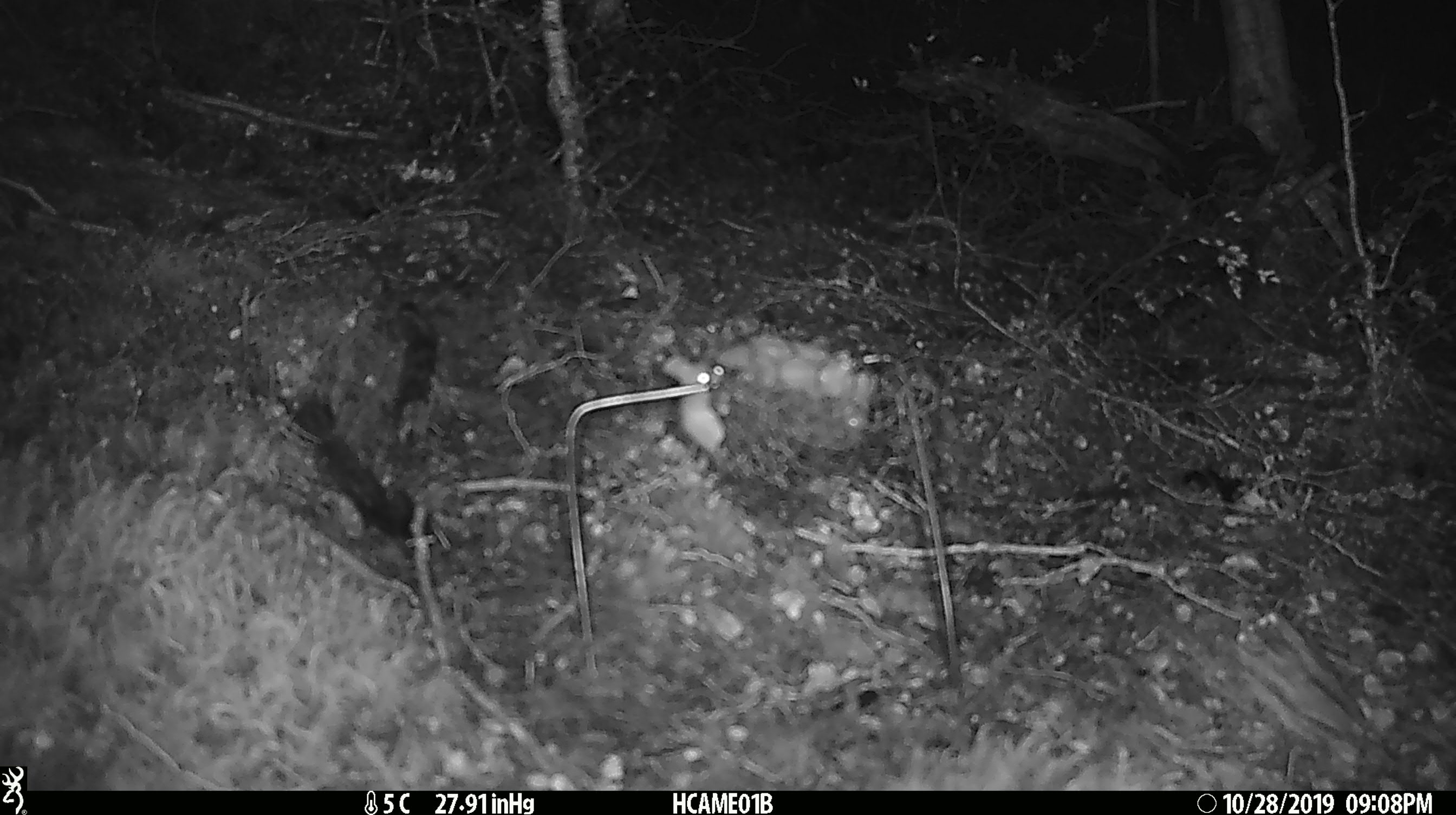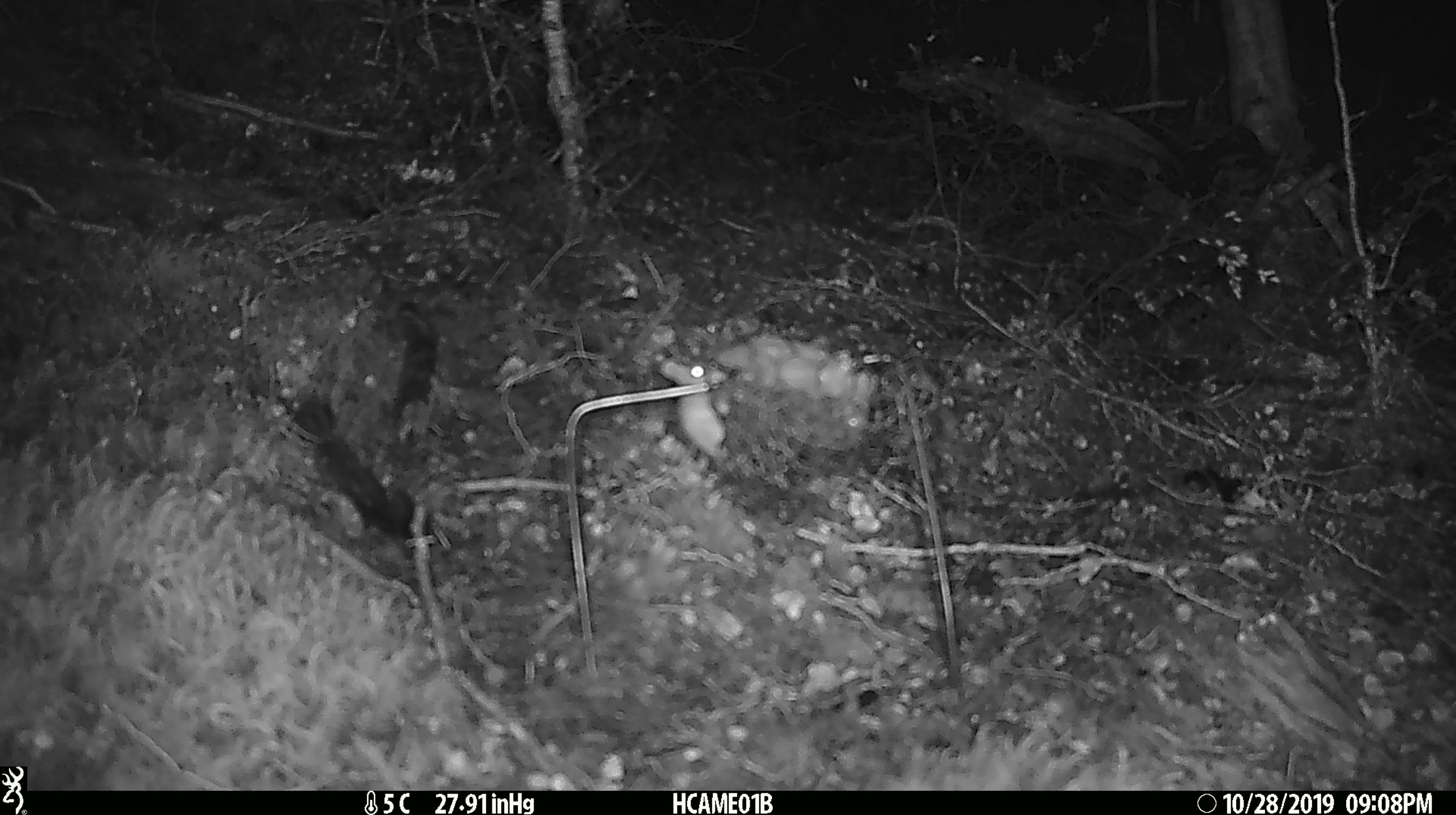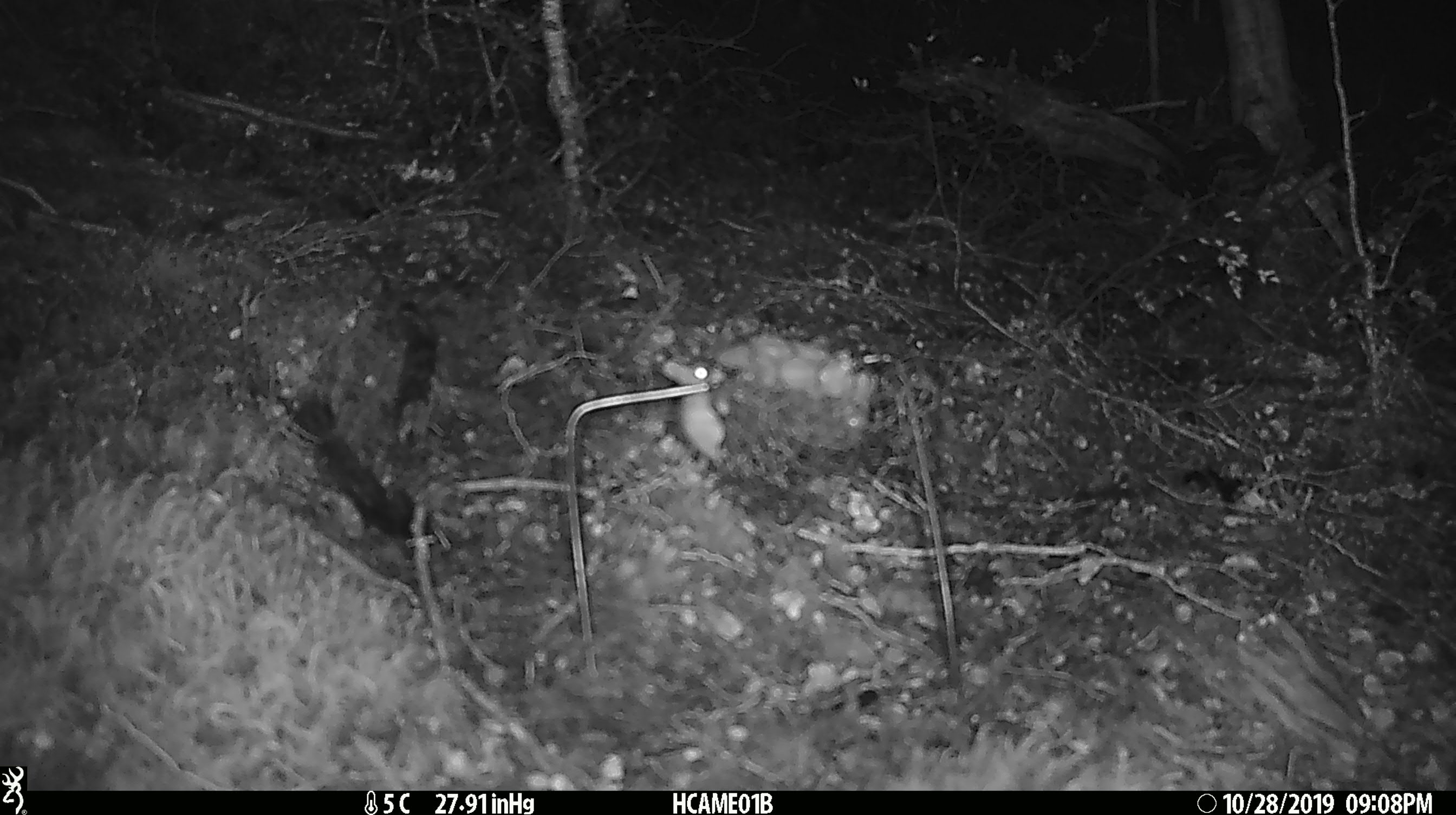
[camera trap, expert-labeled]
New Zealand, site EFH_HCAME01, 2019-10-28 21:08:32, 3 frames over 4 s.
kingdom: Animalia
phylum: Chordata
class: Mammalia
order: Rodentia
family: Muridae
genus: Mus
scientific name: Mus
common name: mouse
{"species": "mouse (Mus)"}